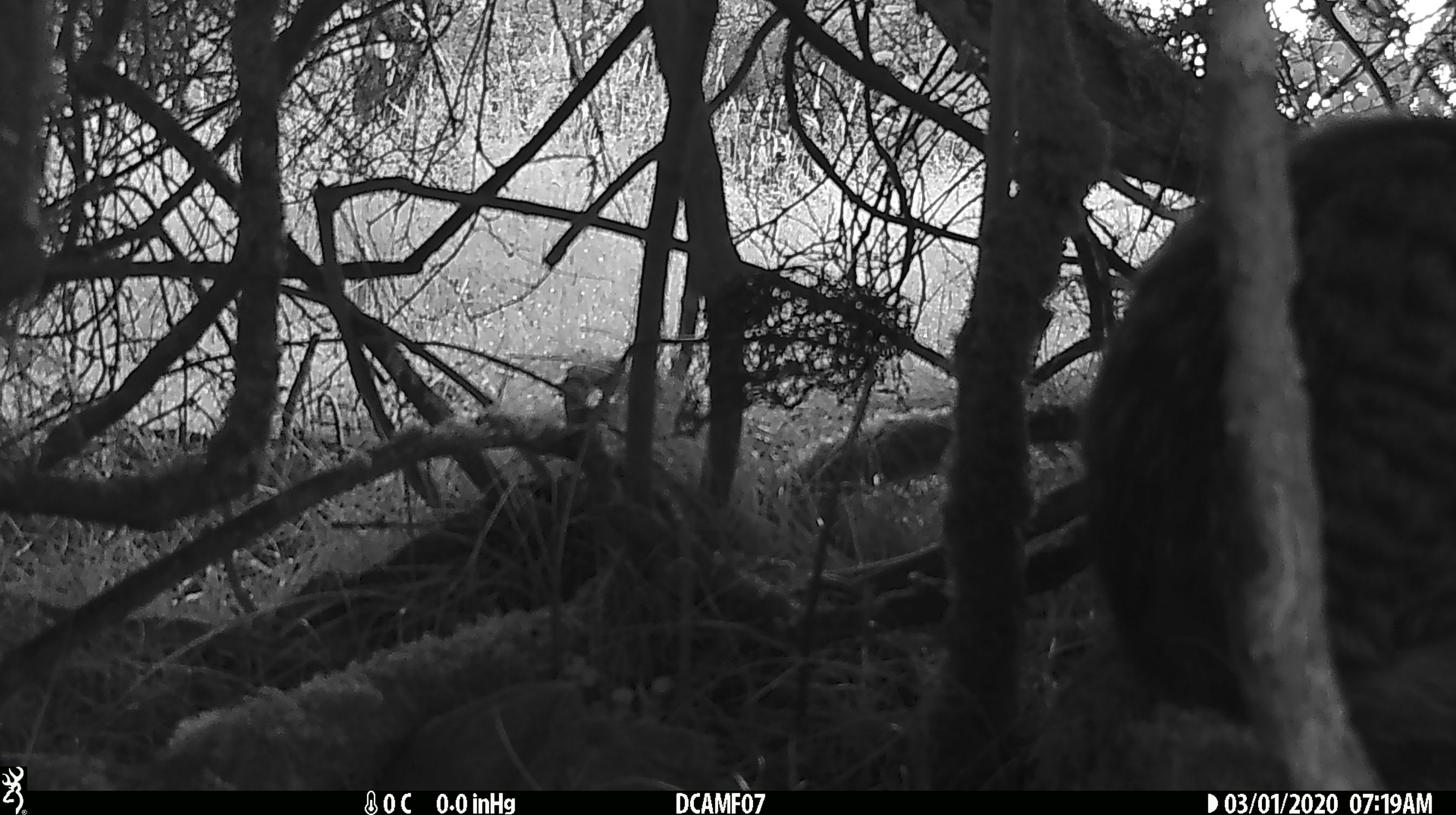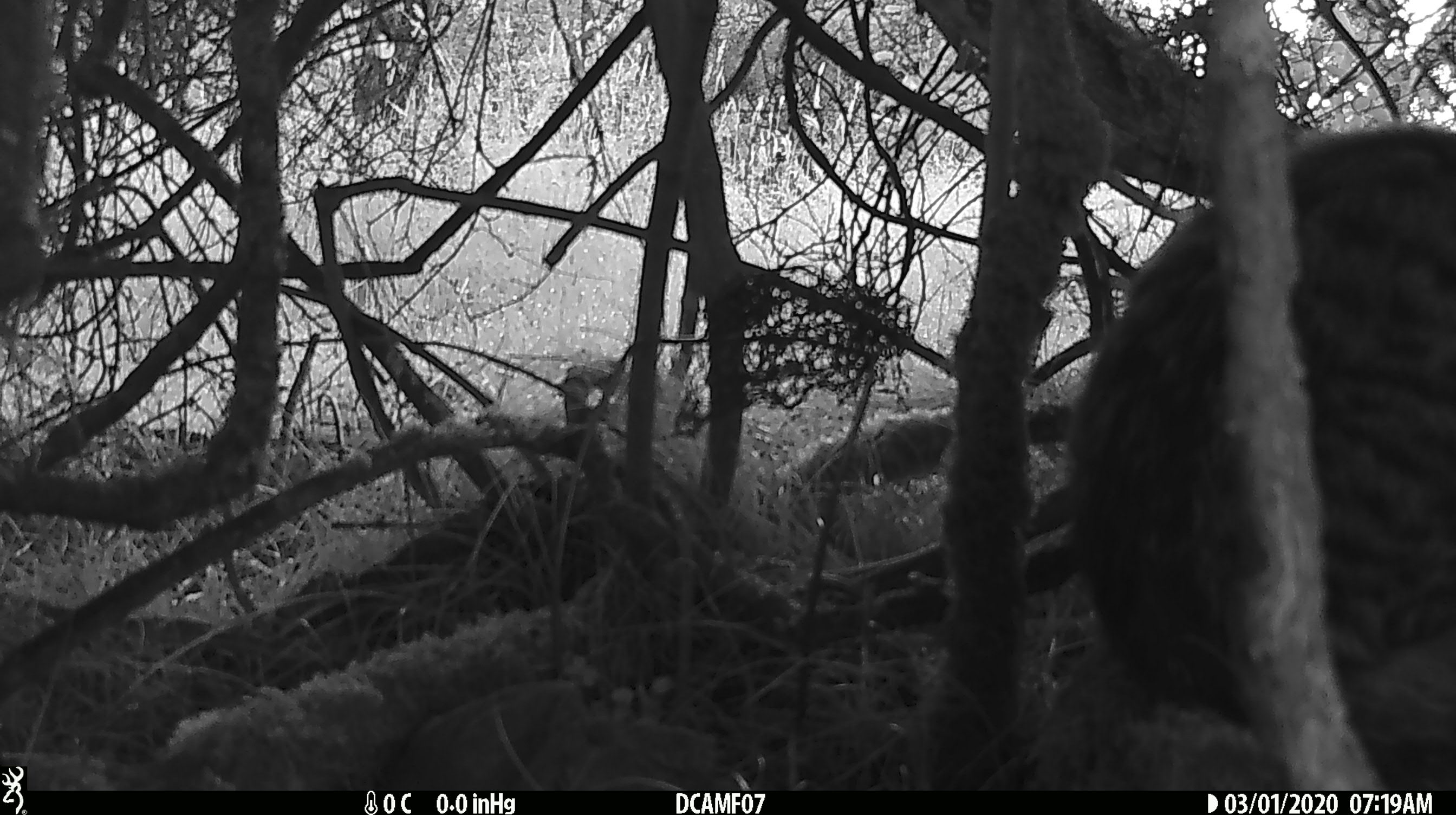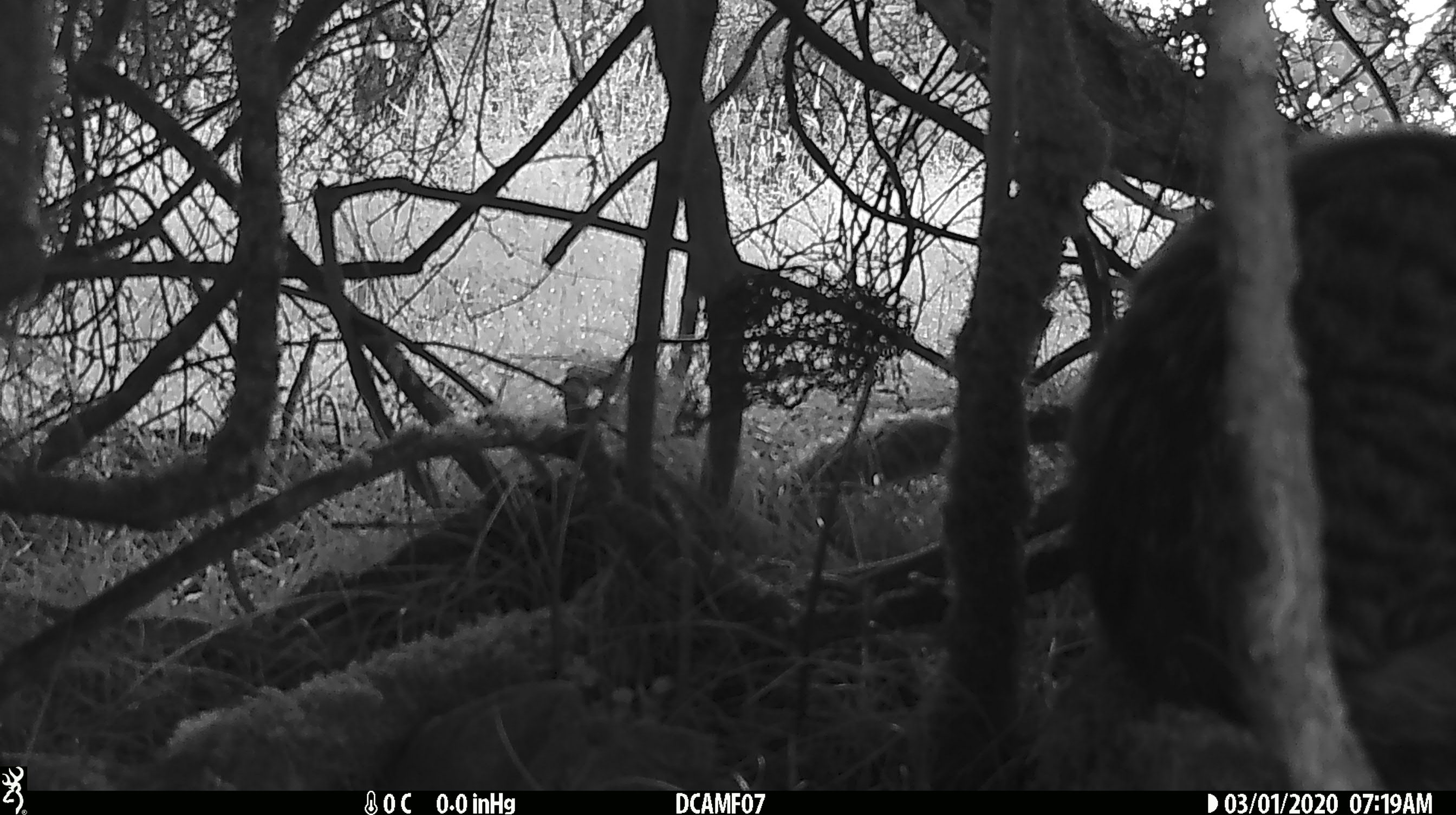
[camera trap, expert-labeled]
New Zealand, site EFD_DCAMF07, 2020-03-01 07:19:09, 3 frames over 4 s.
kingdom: Animalia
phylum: Chordata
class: Mammalia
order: Carnivora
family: Felidae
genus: Felis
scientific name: Felis catus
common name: domestic cat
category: cat